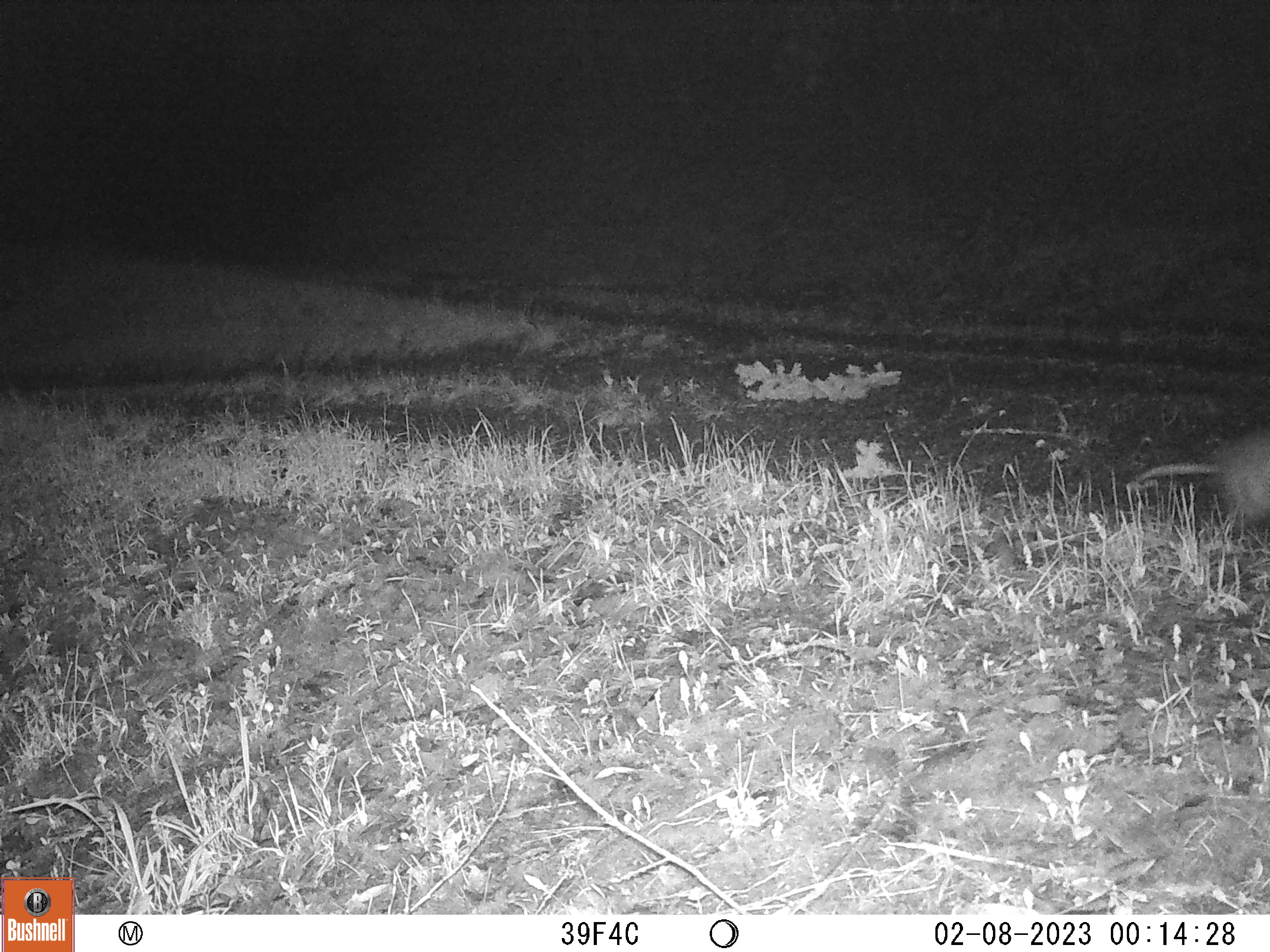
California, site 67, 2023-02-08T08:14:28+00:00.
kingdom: Animalia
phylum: Chordata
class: Mammalia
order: Didelphimorphia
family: Didelphidae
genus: Didelphis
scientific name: Didelphis virginiana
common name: virginia opossum